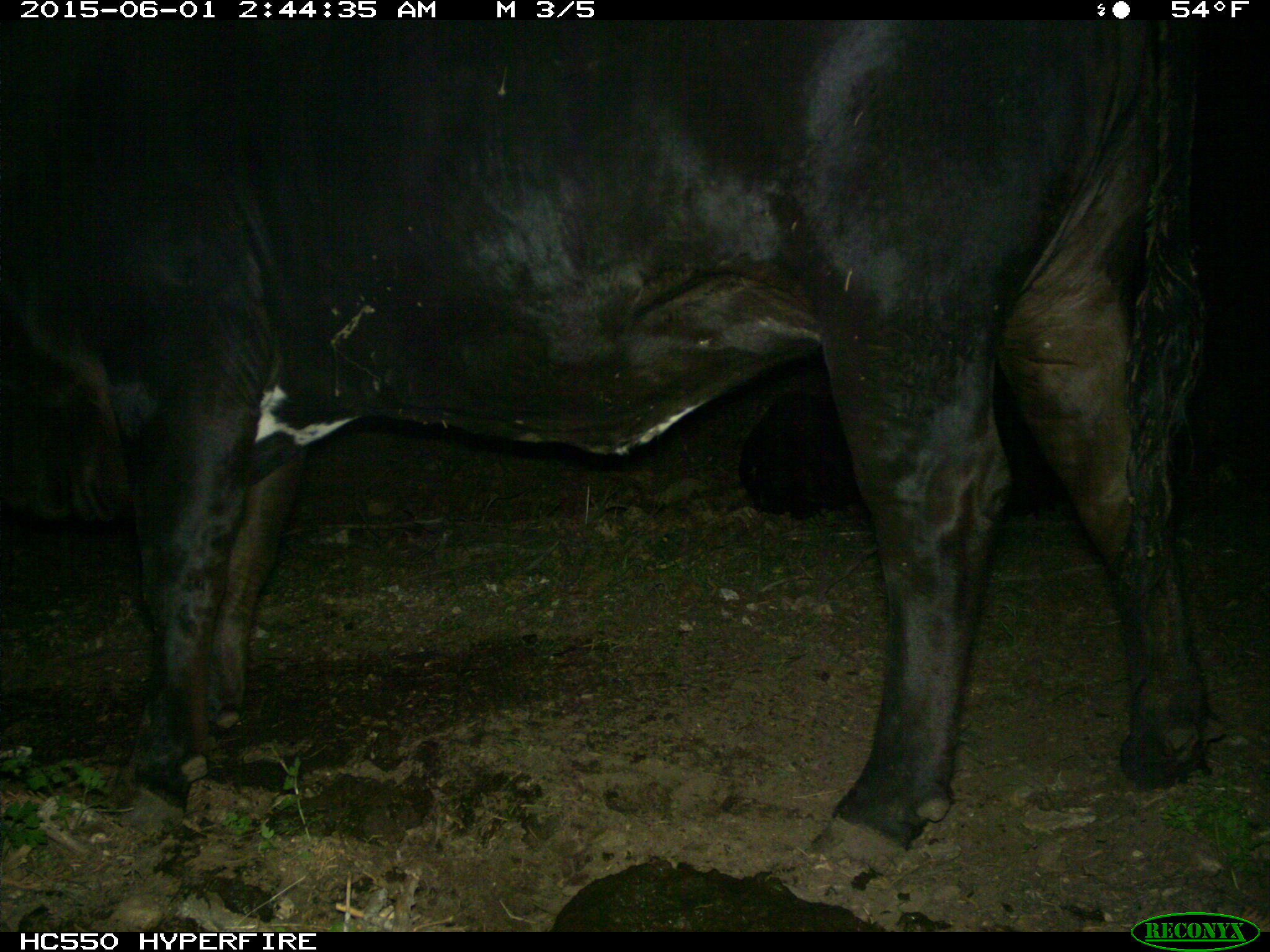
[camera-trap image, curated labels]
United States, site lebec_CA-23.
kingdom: Animalia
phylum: Chordata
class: Mammalia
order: Artiodactyla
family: Bovidae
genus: Bos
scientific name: Bos taurus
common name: domestic cow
Bos taurus (domestic cow).